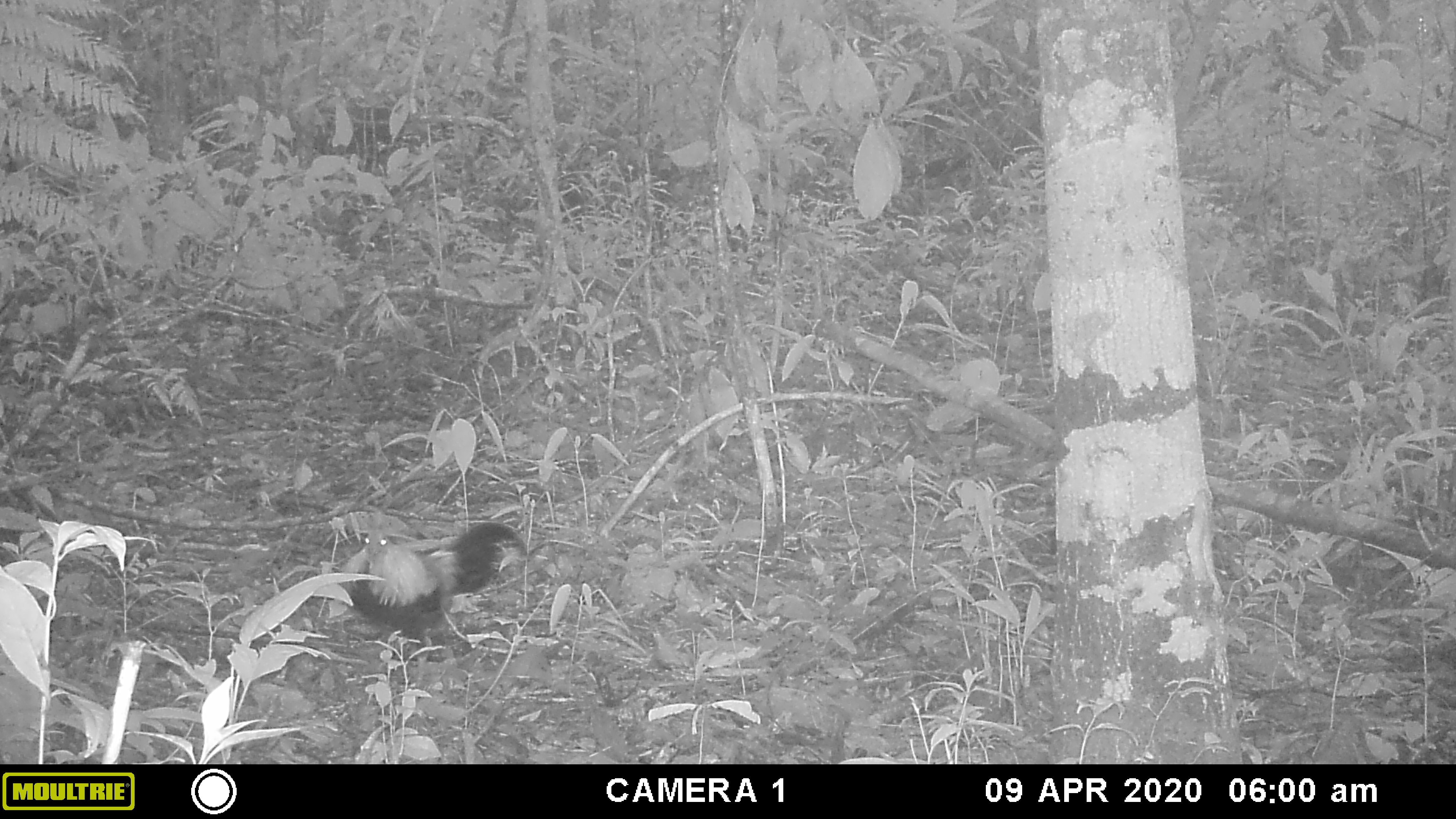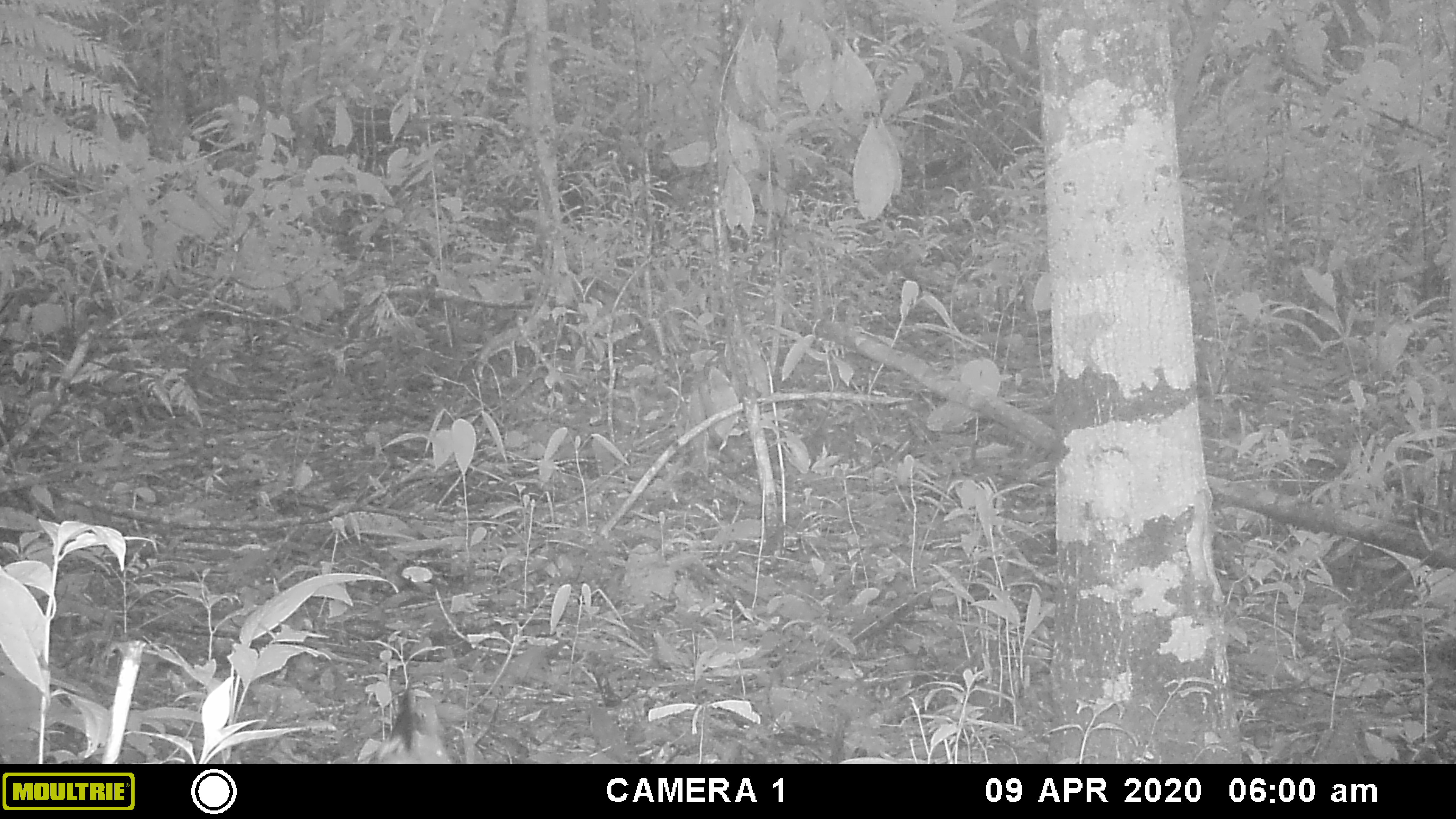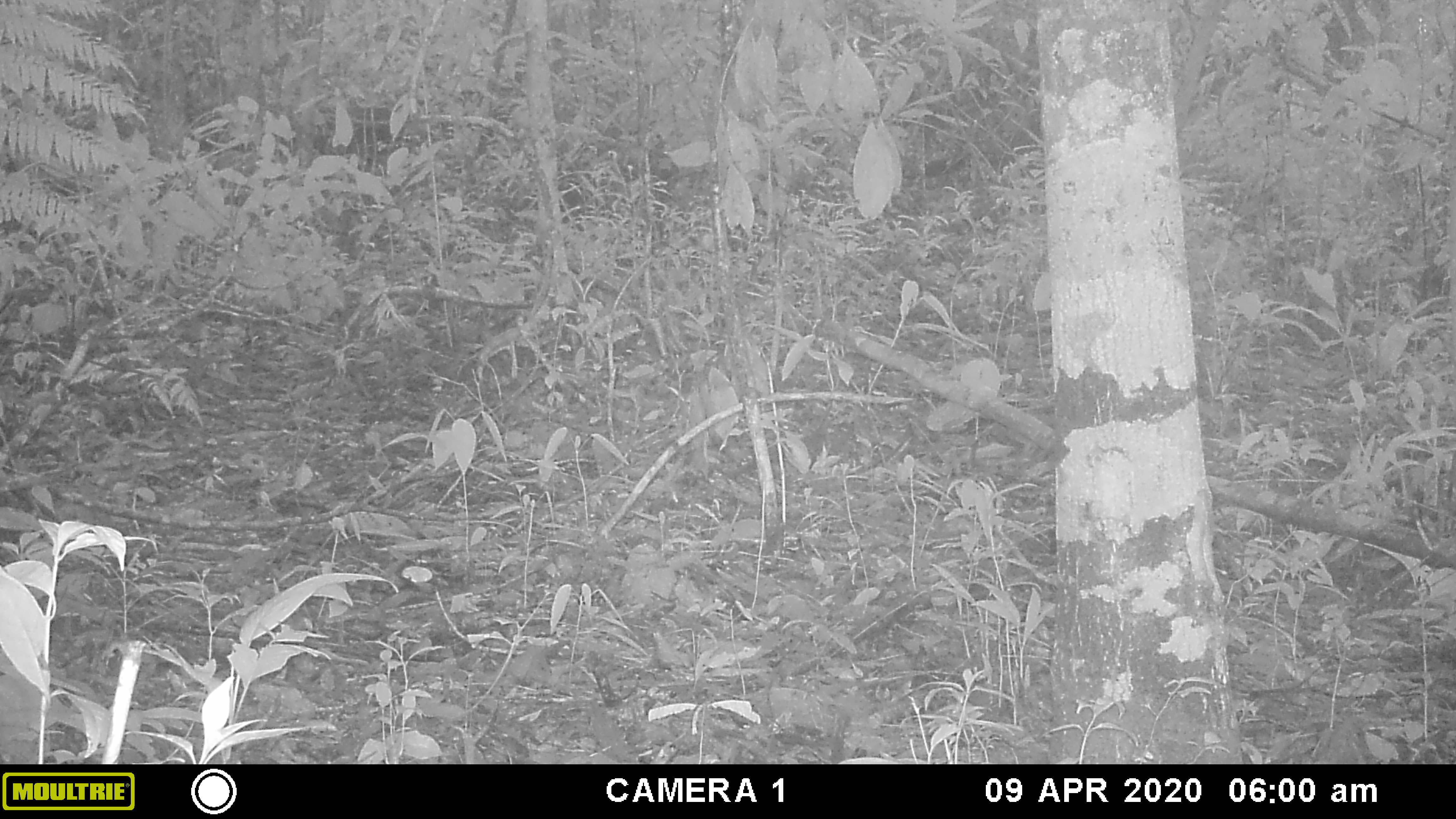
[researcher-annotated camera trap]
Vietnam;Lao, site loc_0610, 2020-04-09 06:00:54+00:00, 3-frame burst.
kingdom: Animalia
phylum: Chordata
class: Aves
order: Galliformes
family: Phasianidae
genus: Gallus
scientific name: Gallus gallus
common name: red junglefowl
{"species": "red junglefowl (Gallus gallus)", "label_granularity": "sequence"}